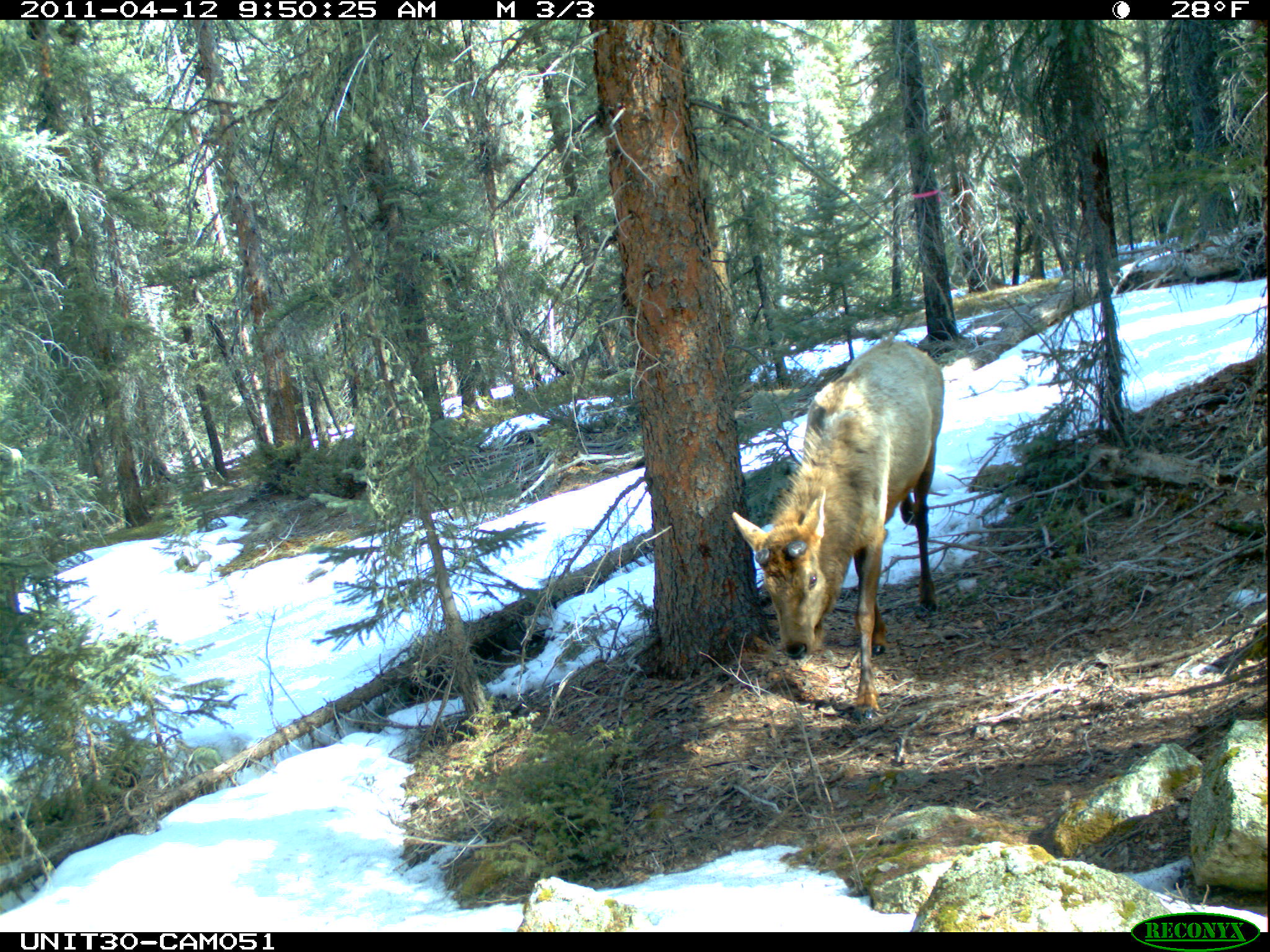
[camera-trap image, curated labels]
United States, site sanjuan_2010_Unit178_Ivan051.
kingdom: Animalia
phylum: Chordata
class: Mammalia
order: Artiodactyla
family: Cervidae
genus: Cervus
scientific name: Cervus elaphus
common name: red deer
Cervus elaphus (red deer).